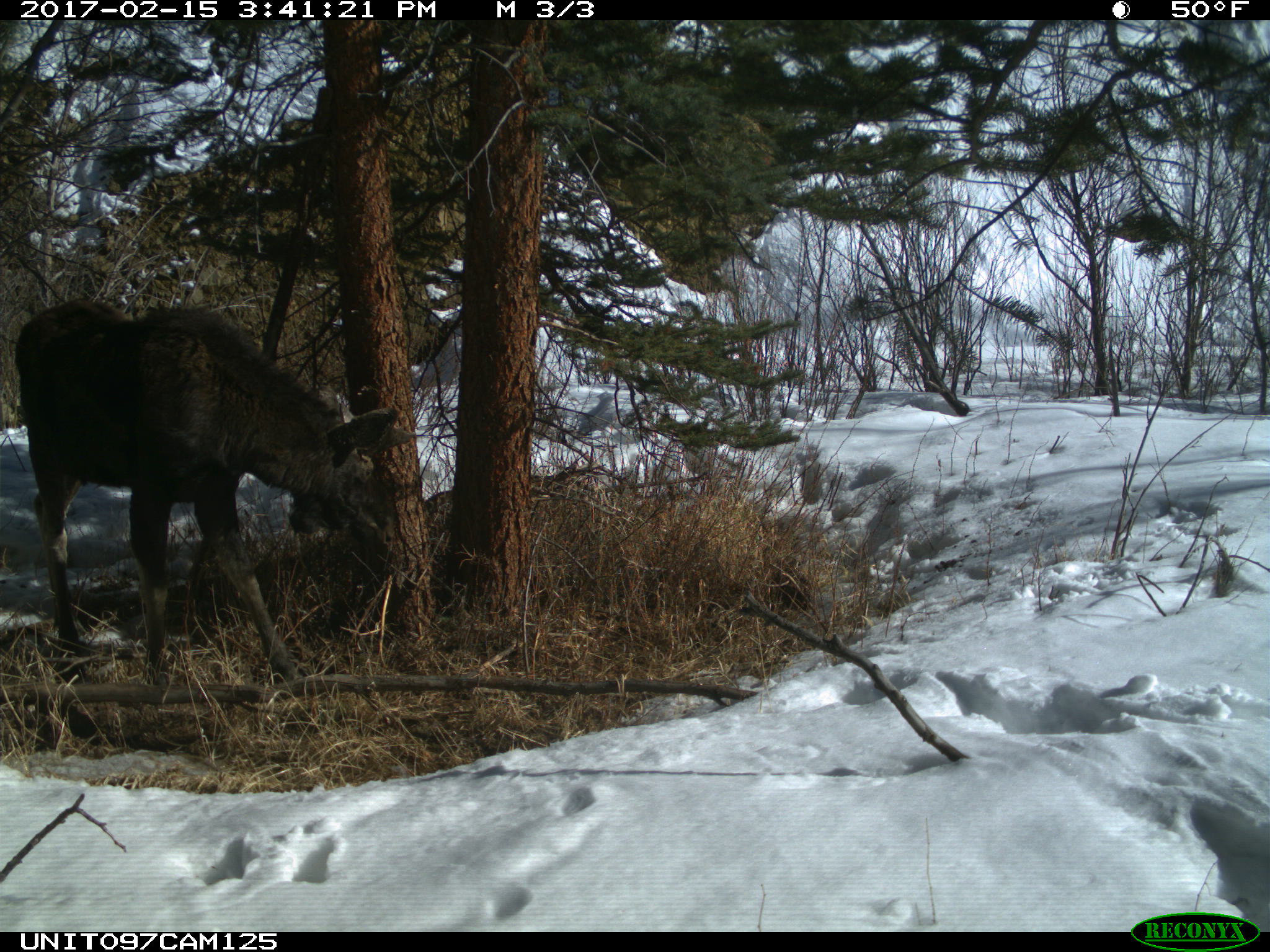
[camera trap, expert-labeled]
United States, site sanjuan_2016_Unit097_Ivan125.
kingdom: Animalia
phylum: Chordata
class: Mammalia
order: Artiodactyla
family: Cervidae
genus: Alces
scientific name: Alces alces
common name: moose